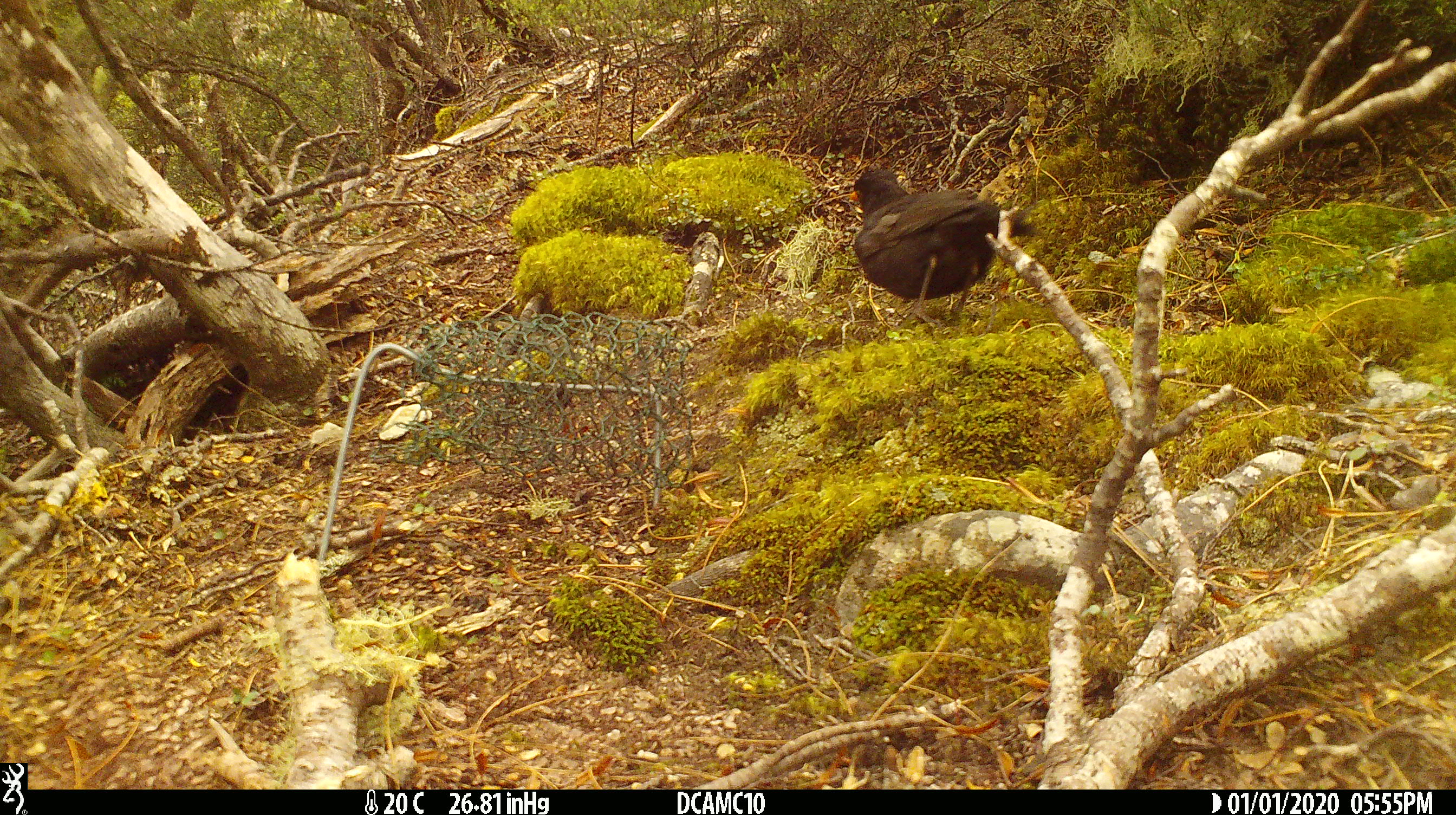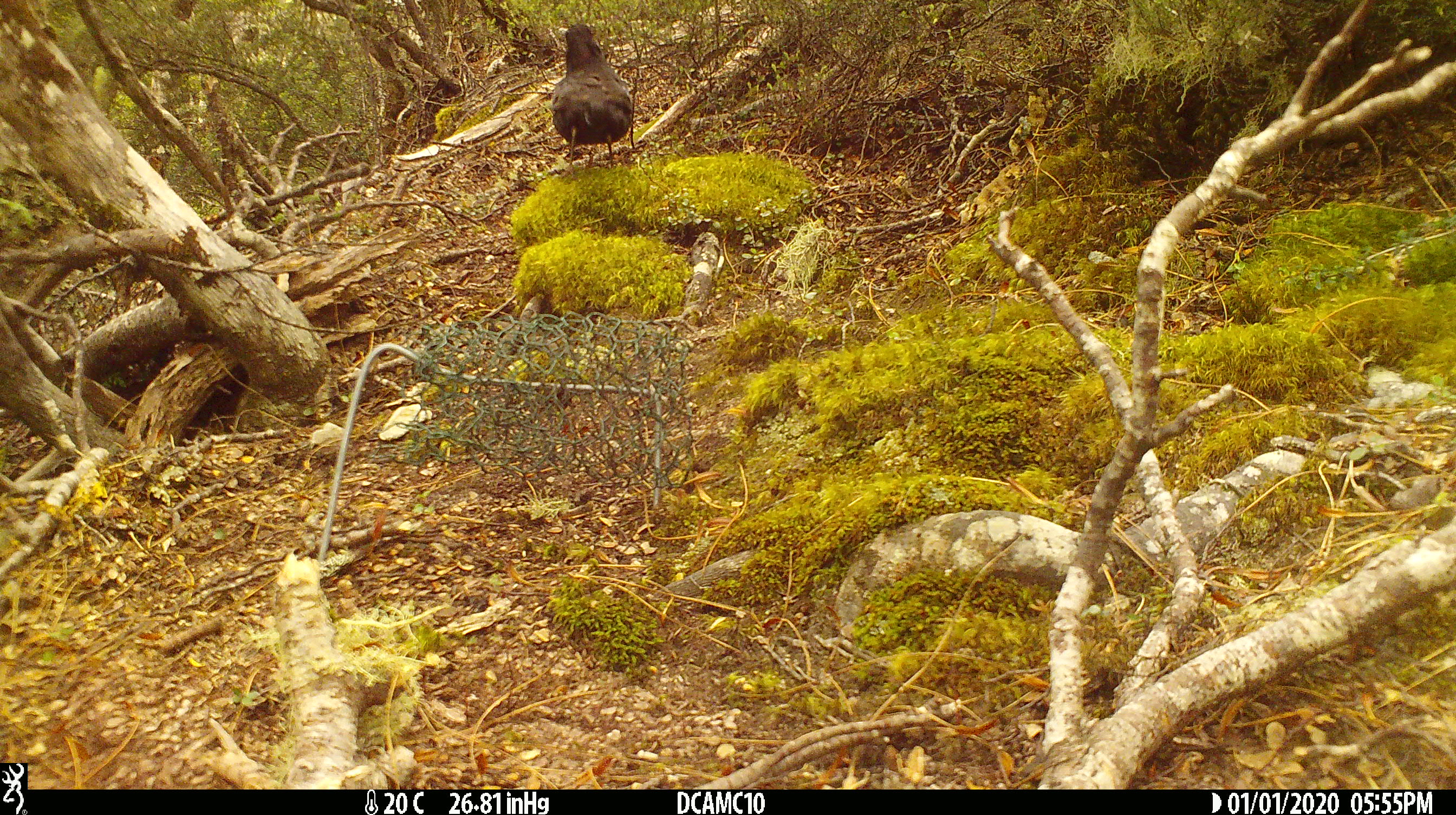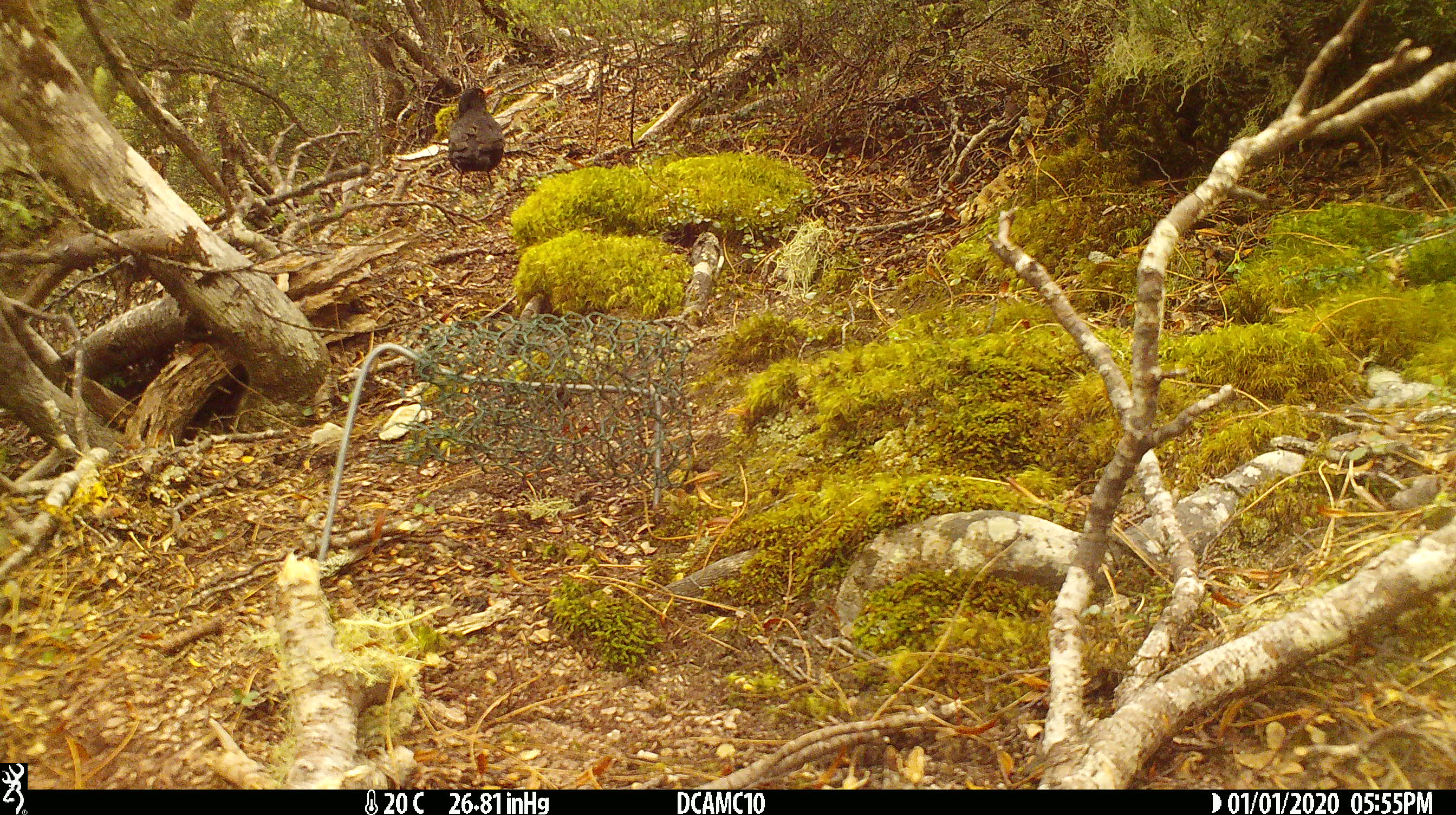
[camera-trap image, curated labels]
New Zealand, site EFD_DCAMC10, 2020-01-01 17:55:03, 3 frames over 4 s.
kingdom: Animalia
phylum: Chordata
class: Aves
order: Passeriformes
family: Turdidae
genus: Turdus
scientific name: Turdus merula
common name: eurasian blackbird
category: blackbird